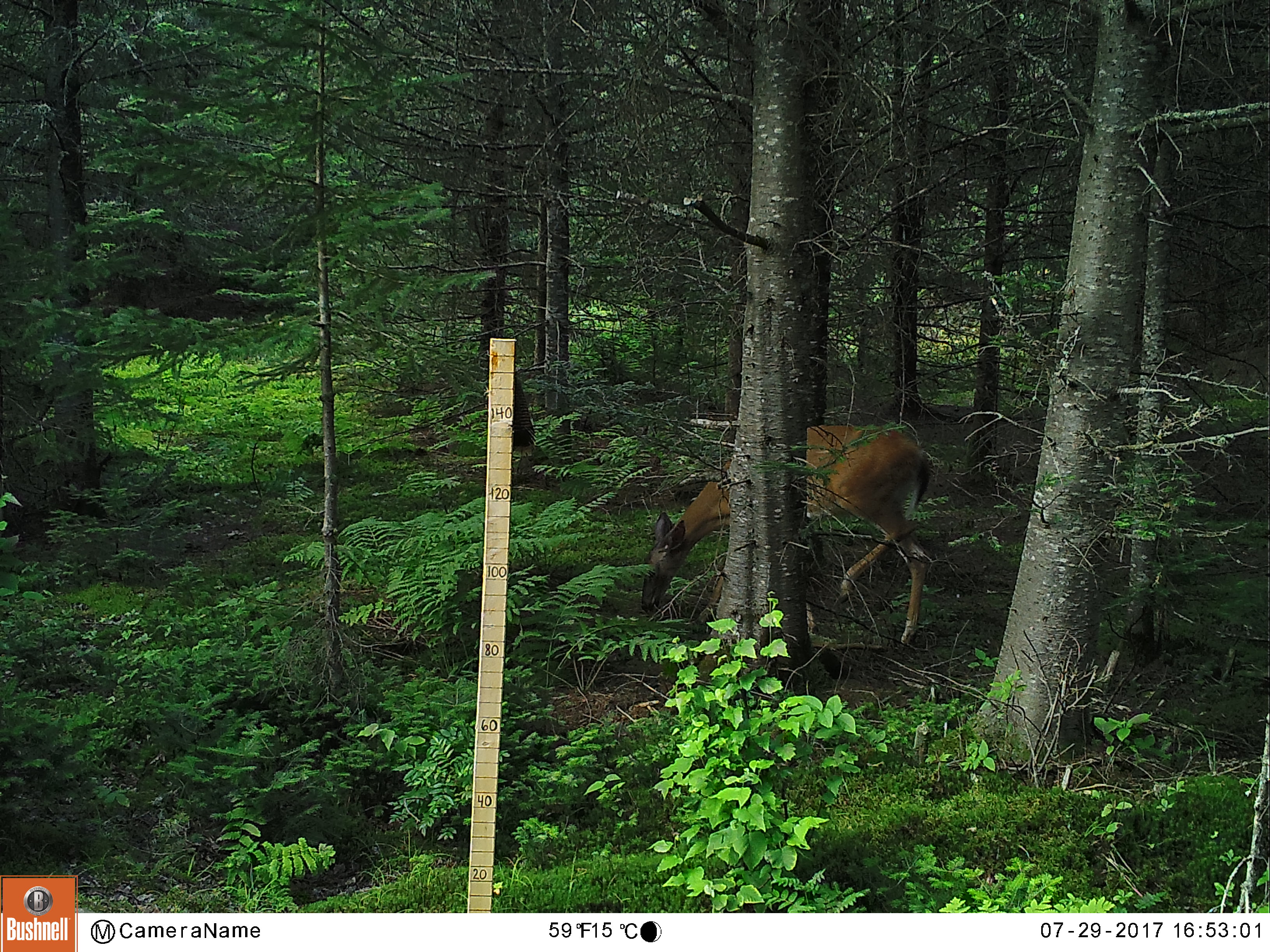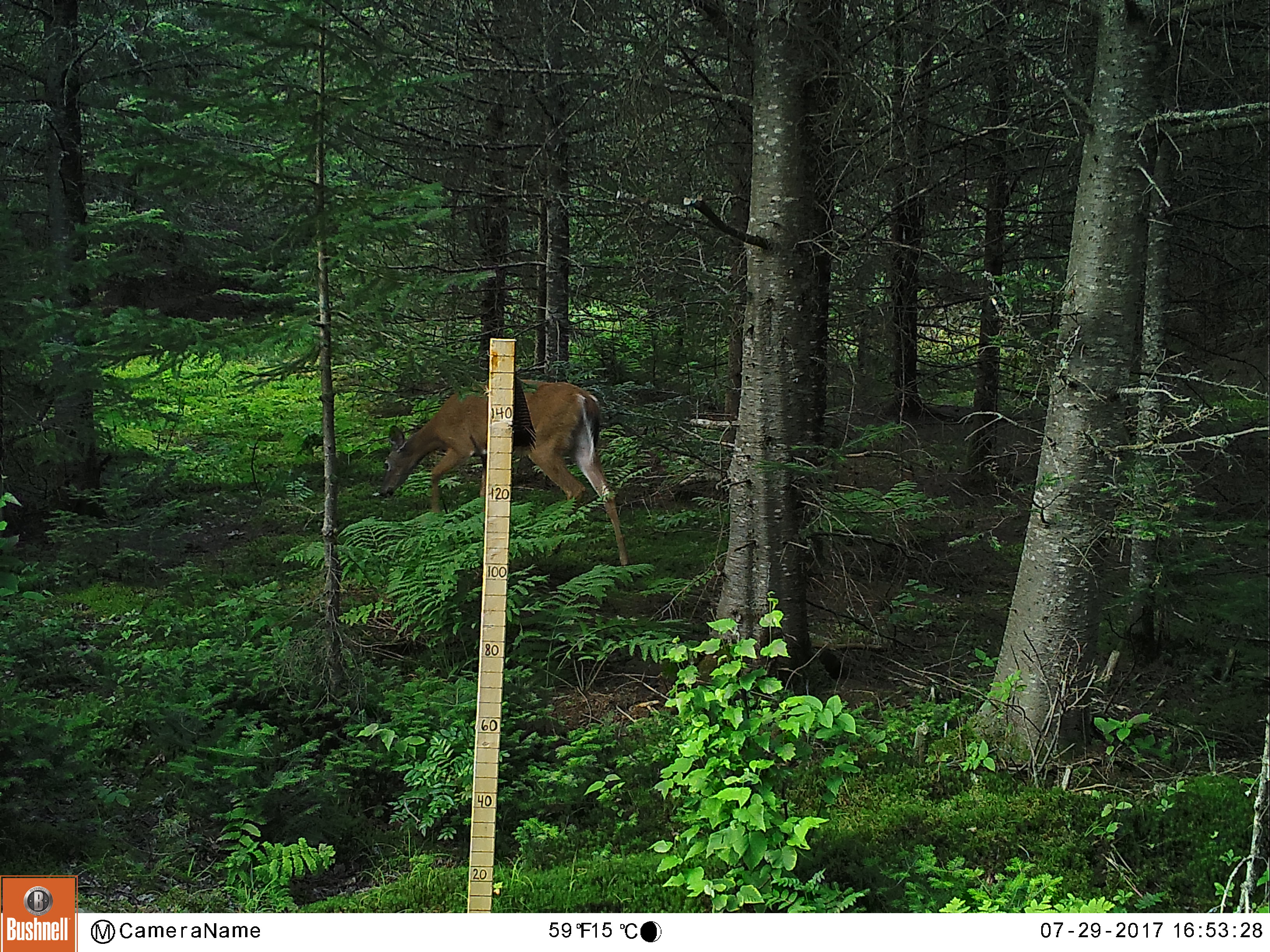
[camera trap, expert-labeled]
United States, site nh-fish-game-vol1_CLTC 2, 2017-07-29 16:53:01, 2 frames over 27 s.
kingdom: Animalia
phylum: Chordata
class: Mammalia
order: Artiodactyla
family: Cervidae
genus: Odocoileus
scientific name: Odocoileus virginianus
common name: white-tailed deer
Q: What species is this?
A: White-tailed deer (Odocoileus virginianus).